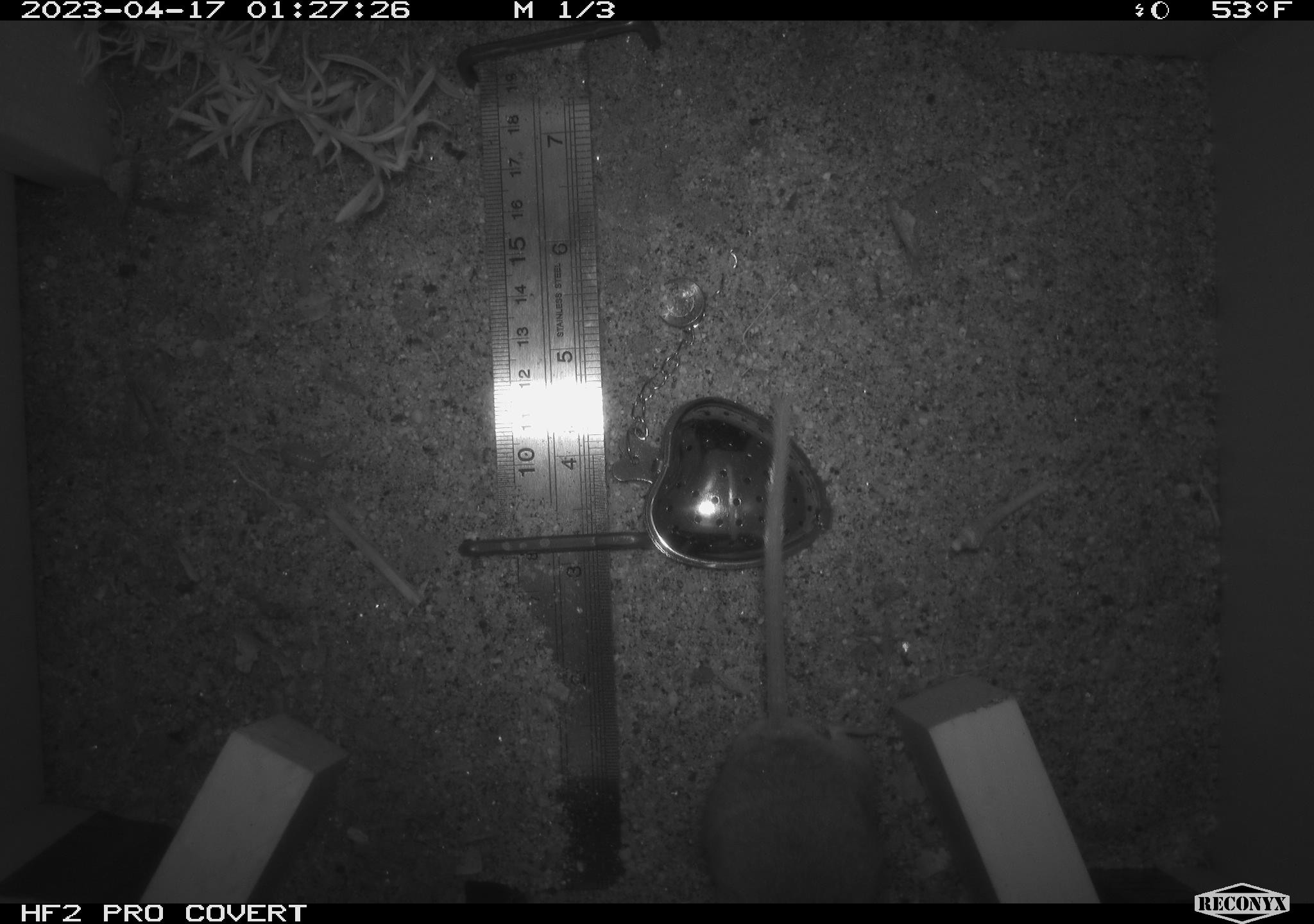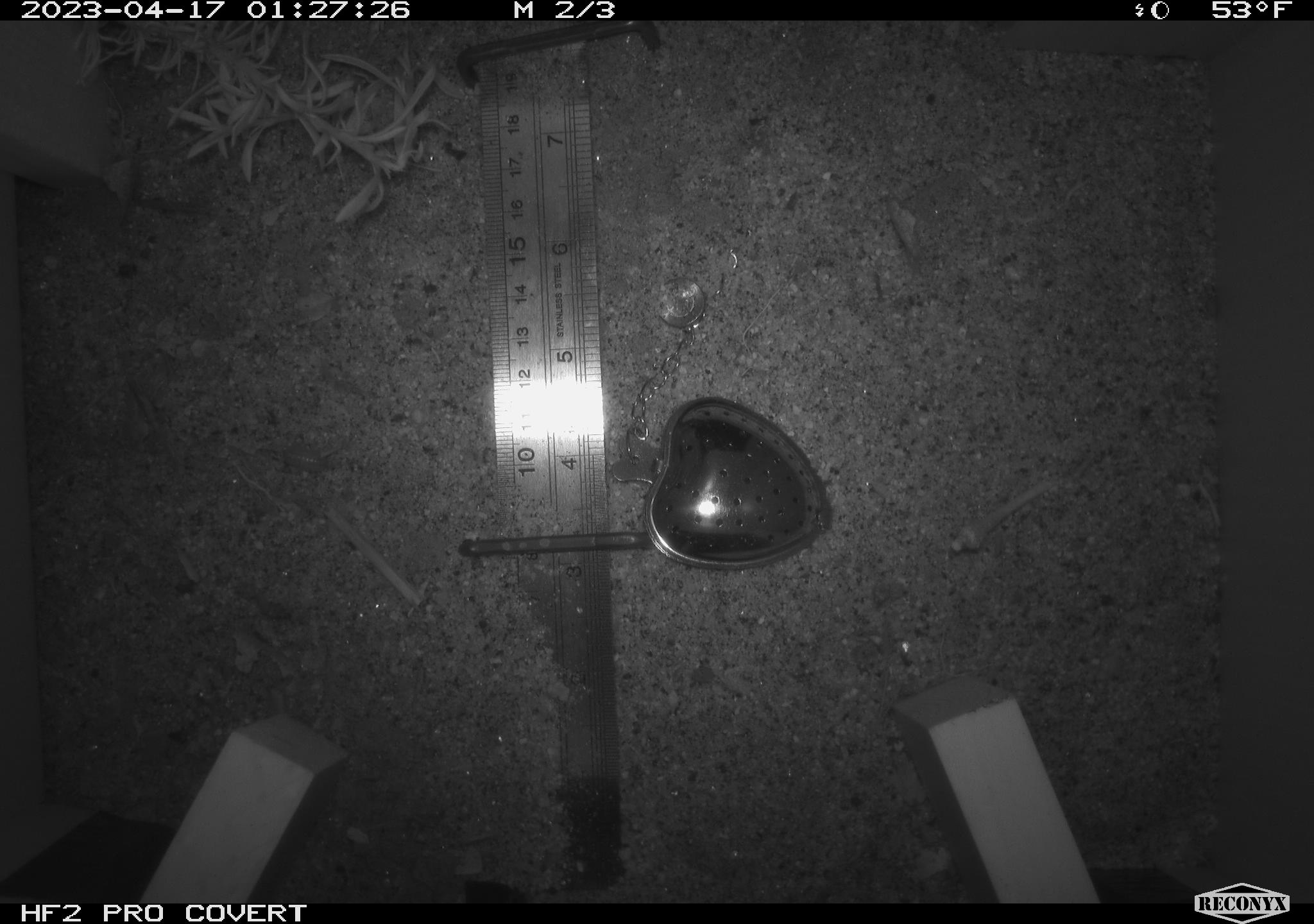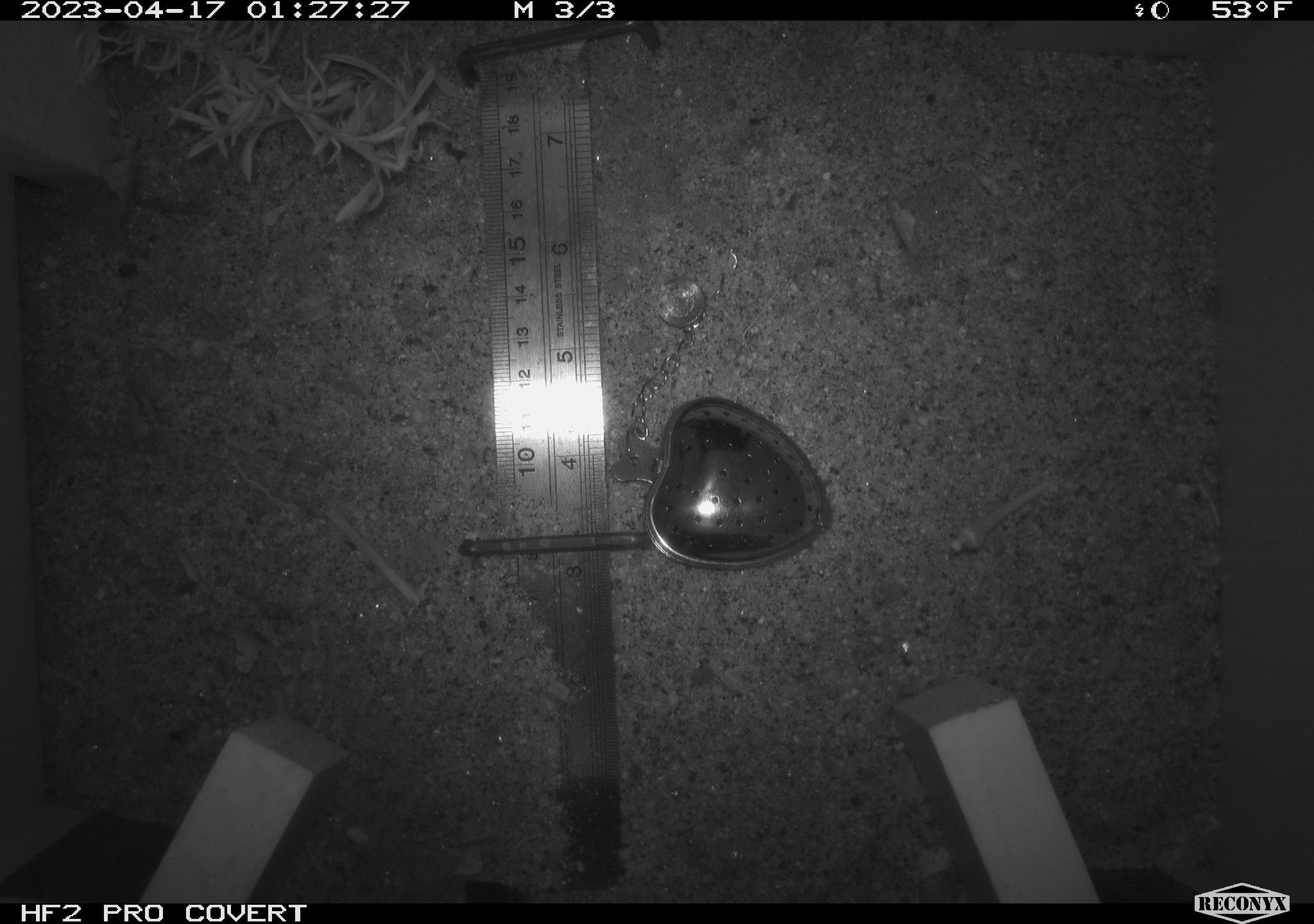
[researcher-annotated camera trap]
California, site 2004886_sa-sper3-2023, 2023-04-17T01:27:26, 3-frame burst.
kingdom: Animalia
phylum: Chordata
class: Mammalia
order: Rodentia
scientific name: Rodentia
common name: mouse species